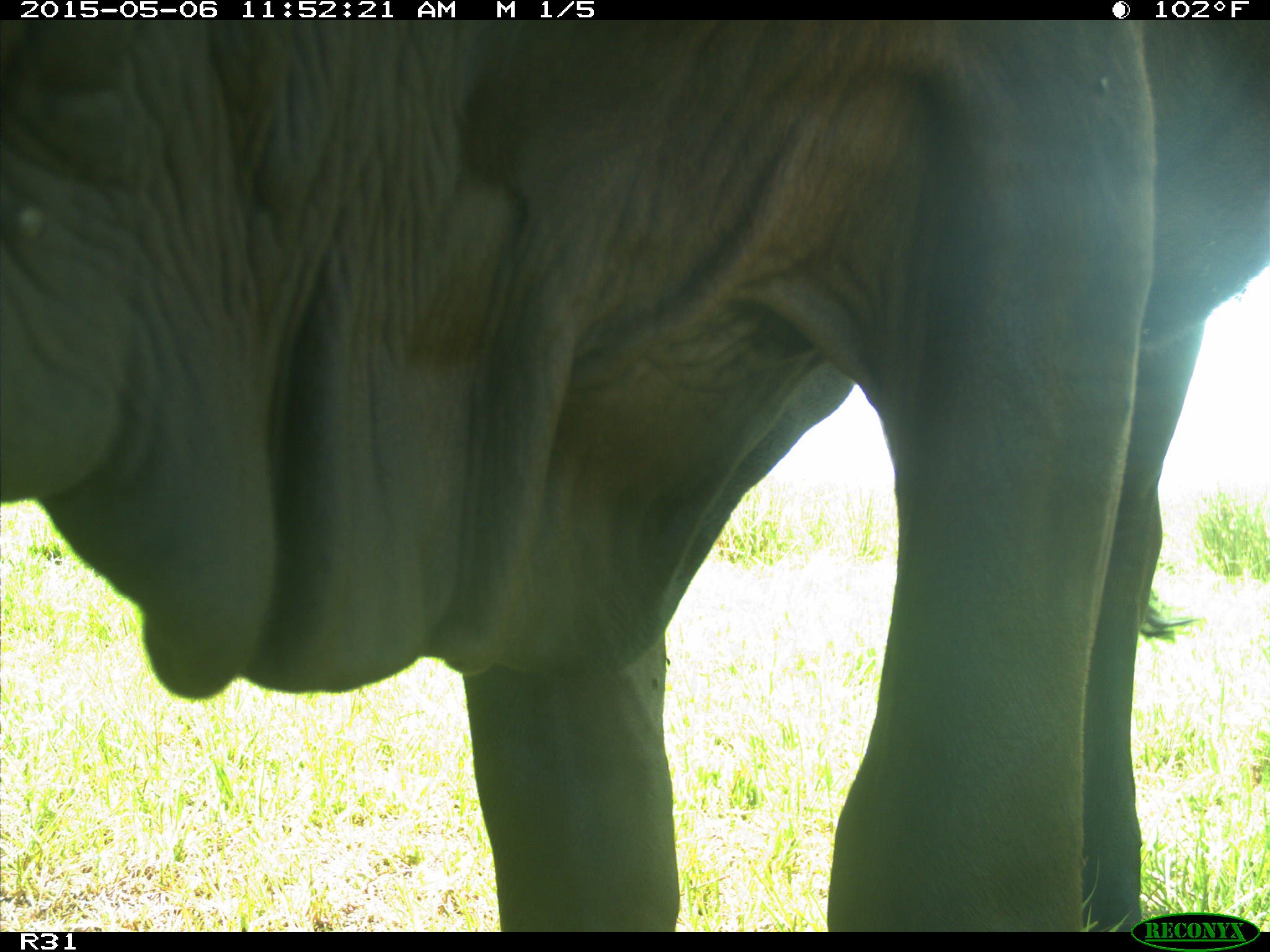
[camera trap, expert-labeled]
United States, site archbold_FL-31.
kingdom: Animalia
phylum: Chordata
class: Mammalia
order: Artiodactyla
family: Bovidae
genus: Bos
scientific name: Bos taurus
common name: domestic cow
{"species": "Bos taurus (domestic cow)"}